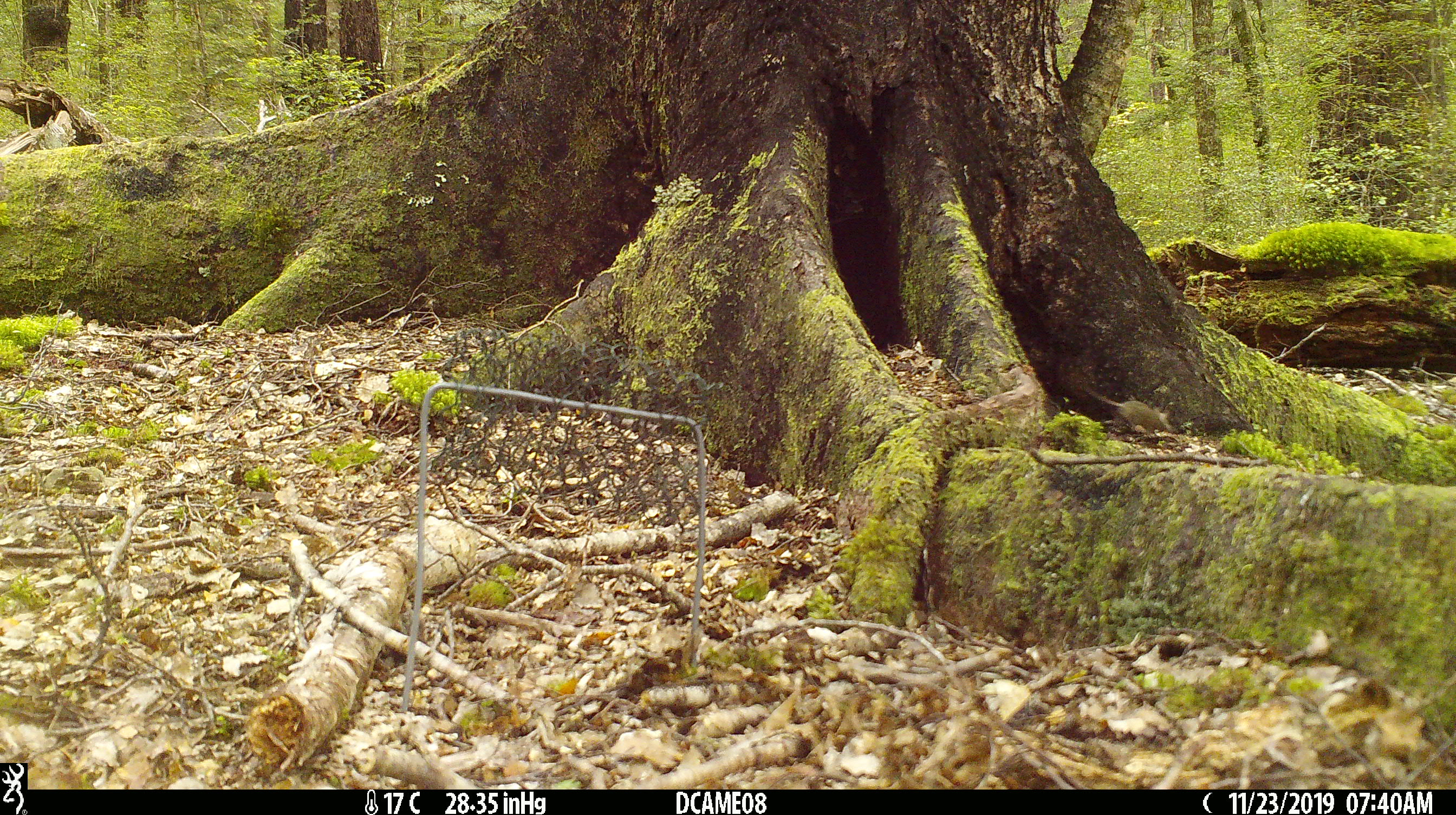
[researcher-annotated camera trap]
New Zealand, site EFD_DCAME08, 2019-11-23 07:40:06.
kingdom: Animalia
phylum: Chordata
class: Mammalia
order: Rodentia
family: Muridae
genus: Mus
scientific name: Mus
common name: mouse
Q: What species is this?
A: Mouse (Mus).